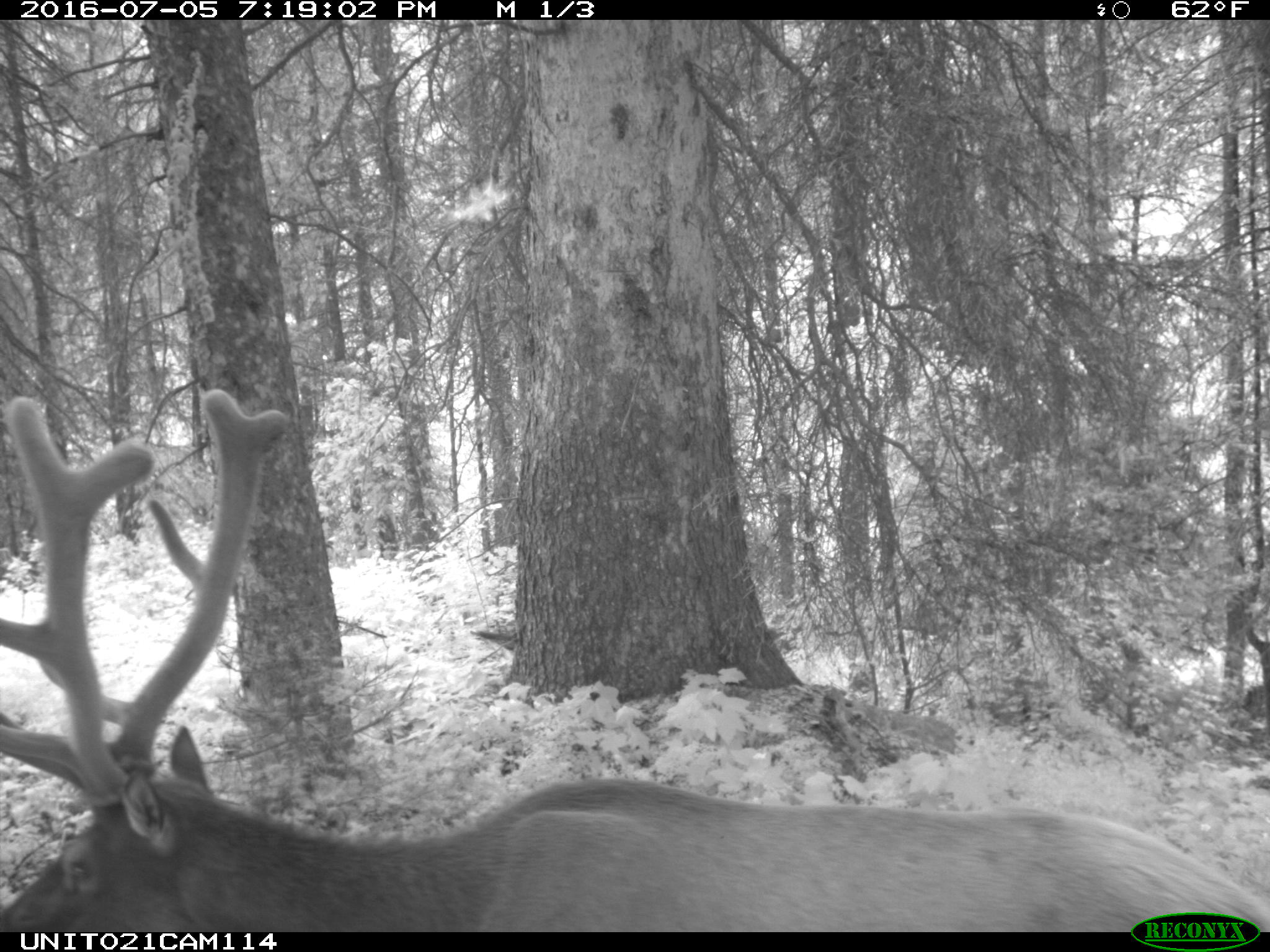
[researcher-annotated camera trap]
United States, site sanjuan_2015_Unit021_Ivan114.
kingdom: Animalia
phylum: Chordata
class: Mammalia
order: Artiodactyla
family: Cervidae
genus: Cervus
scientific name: Cervus elaphus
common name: red deer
Cervus elaphus (red deer).